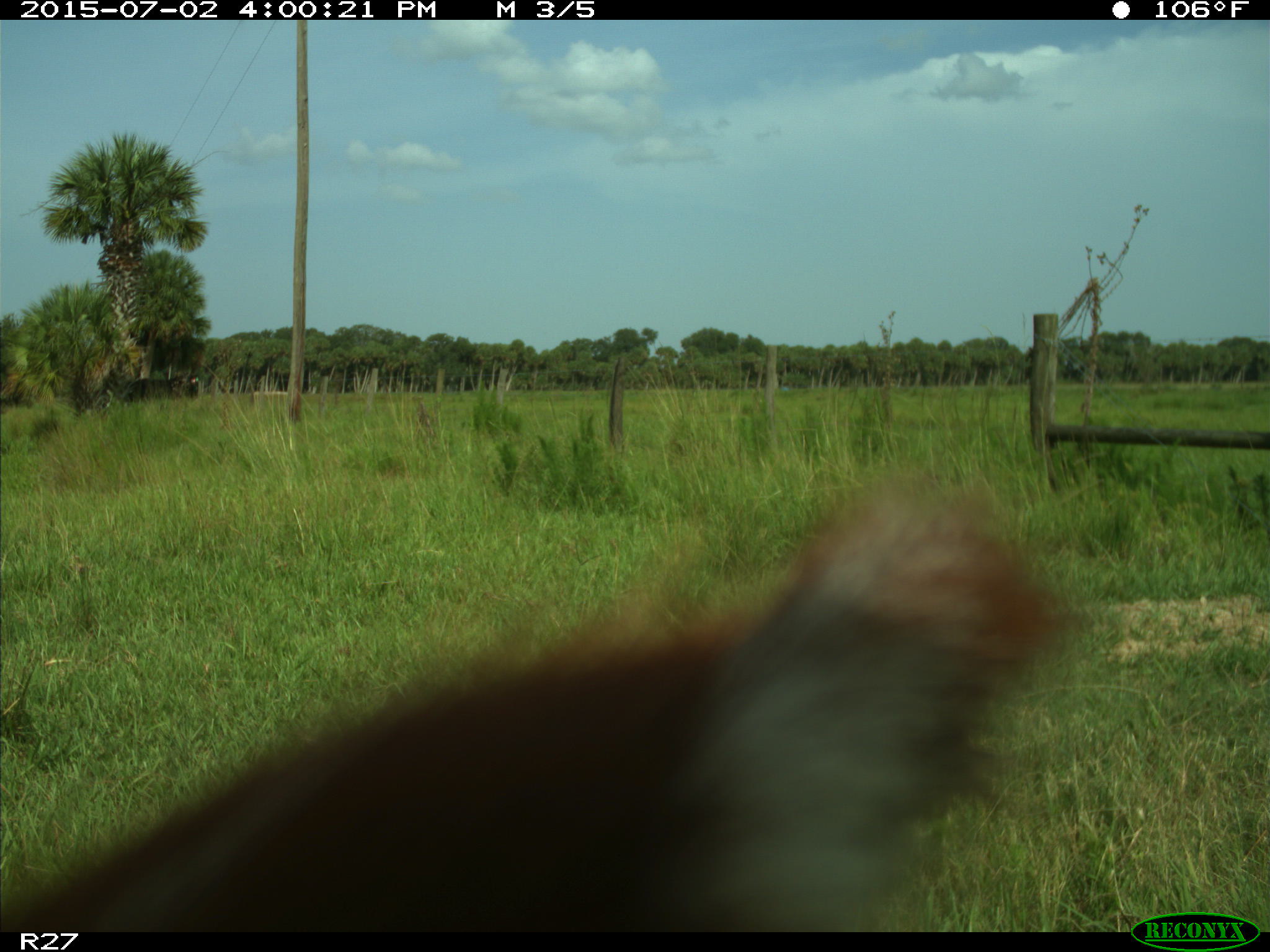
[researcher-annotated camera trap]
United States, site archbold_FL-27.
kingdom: Animalia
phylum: Chordata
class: Mammalia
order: Artiodactyla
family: Bovidae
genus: Bos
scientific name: Bos taurus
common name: domestic cow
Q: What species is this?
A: Bos taurus (domestic cow).